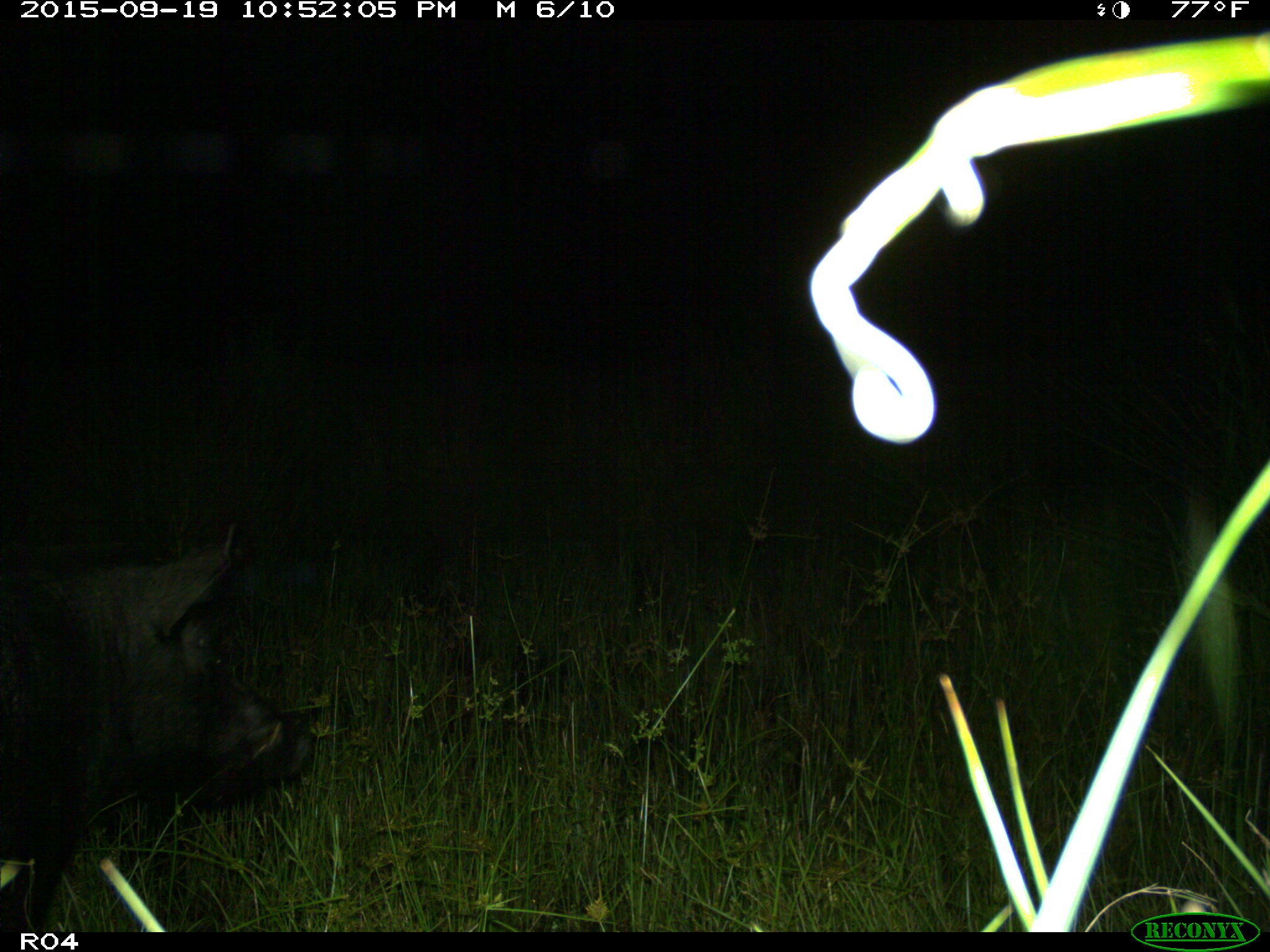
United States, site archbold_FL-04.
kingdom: Animalia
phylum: Chordata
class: Mammalia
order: Artiodactyla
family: Suidae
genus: Sus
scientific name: Sus scrofa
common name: wild boar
Sus scrofa (wild boar).